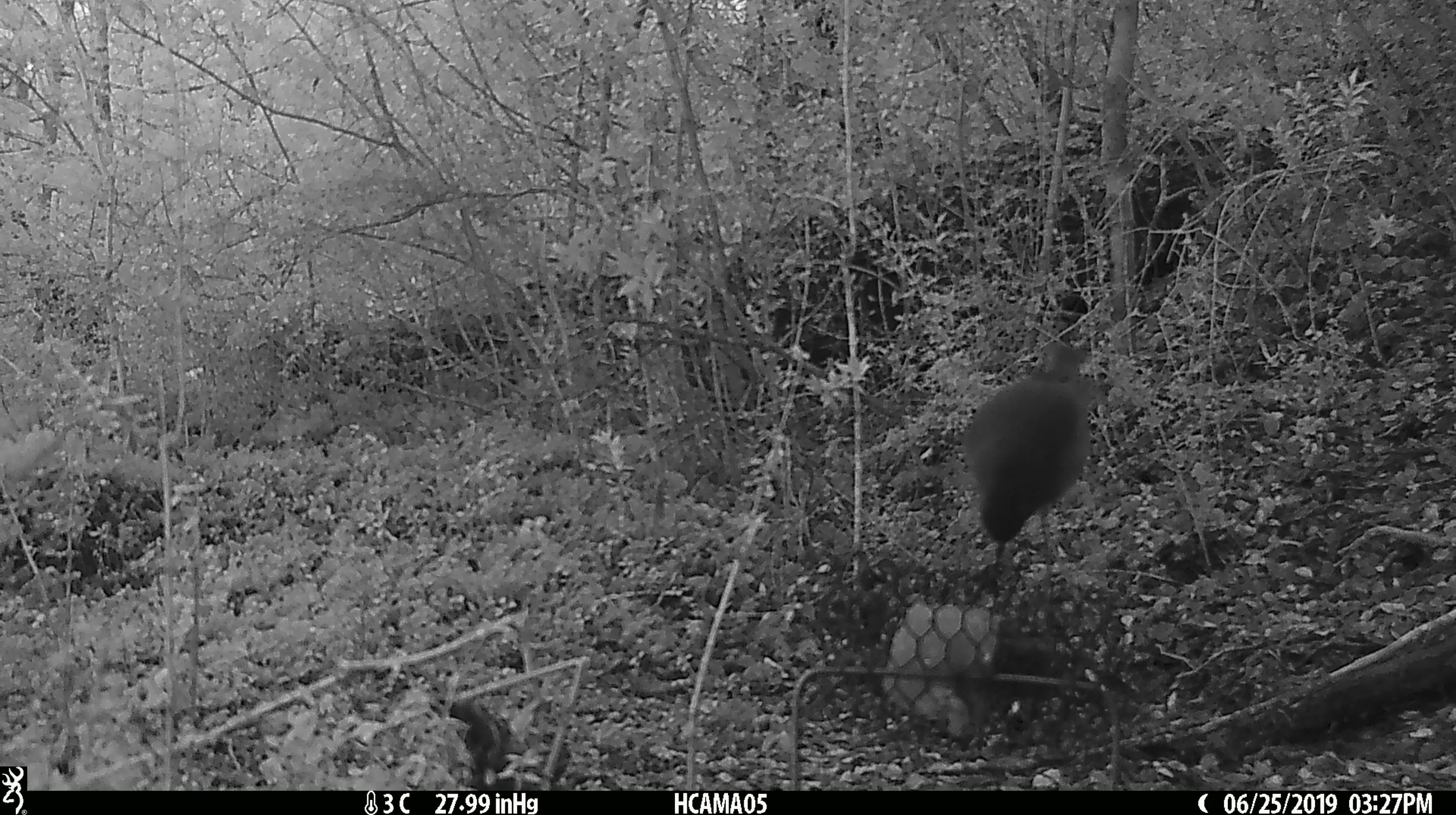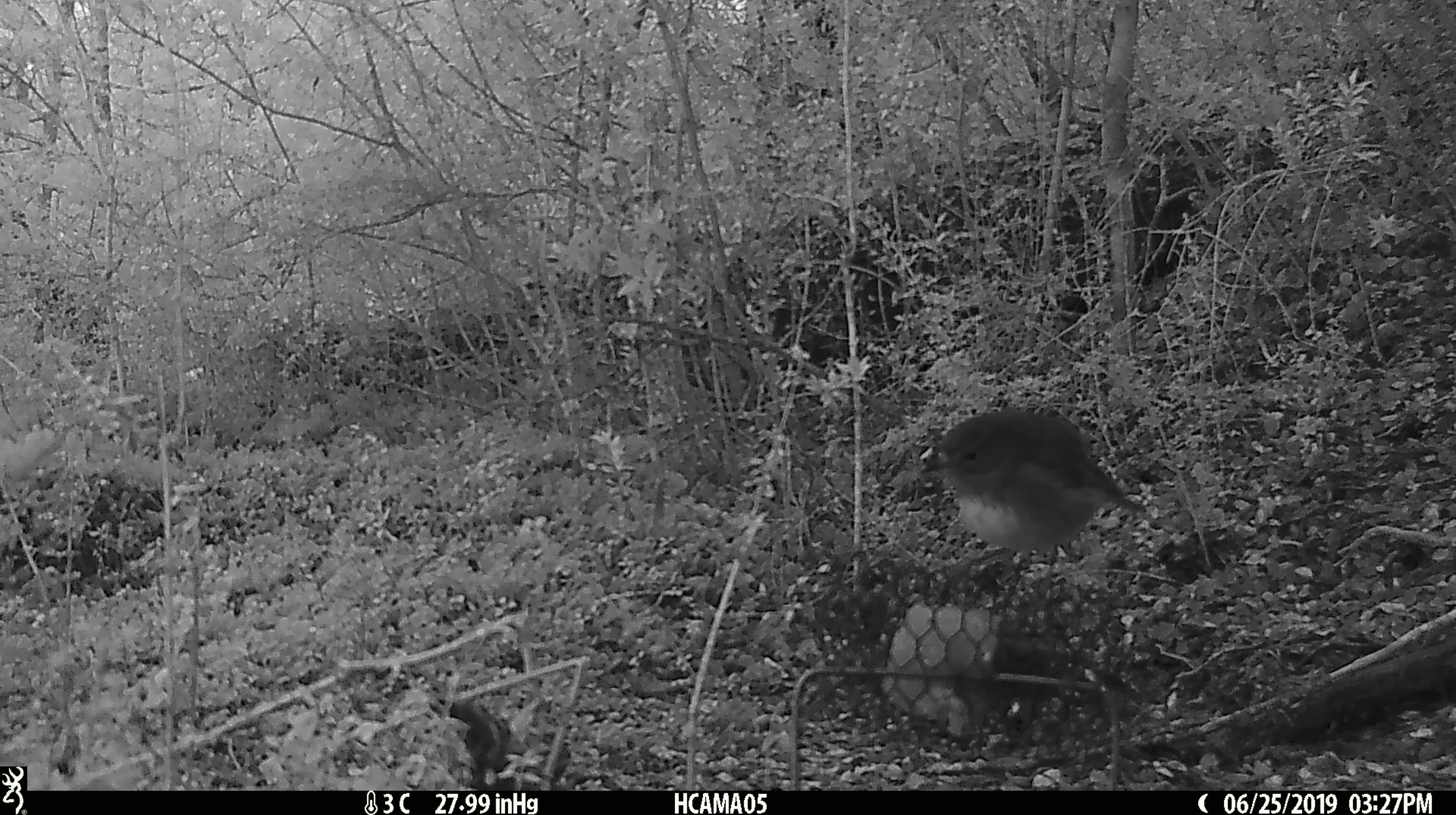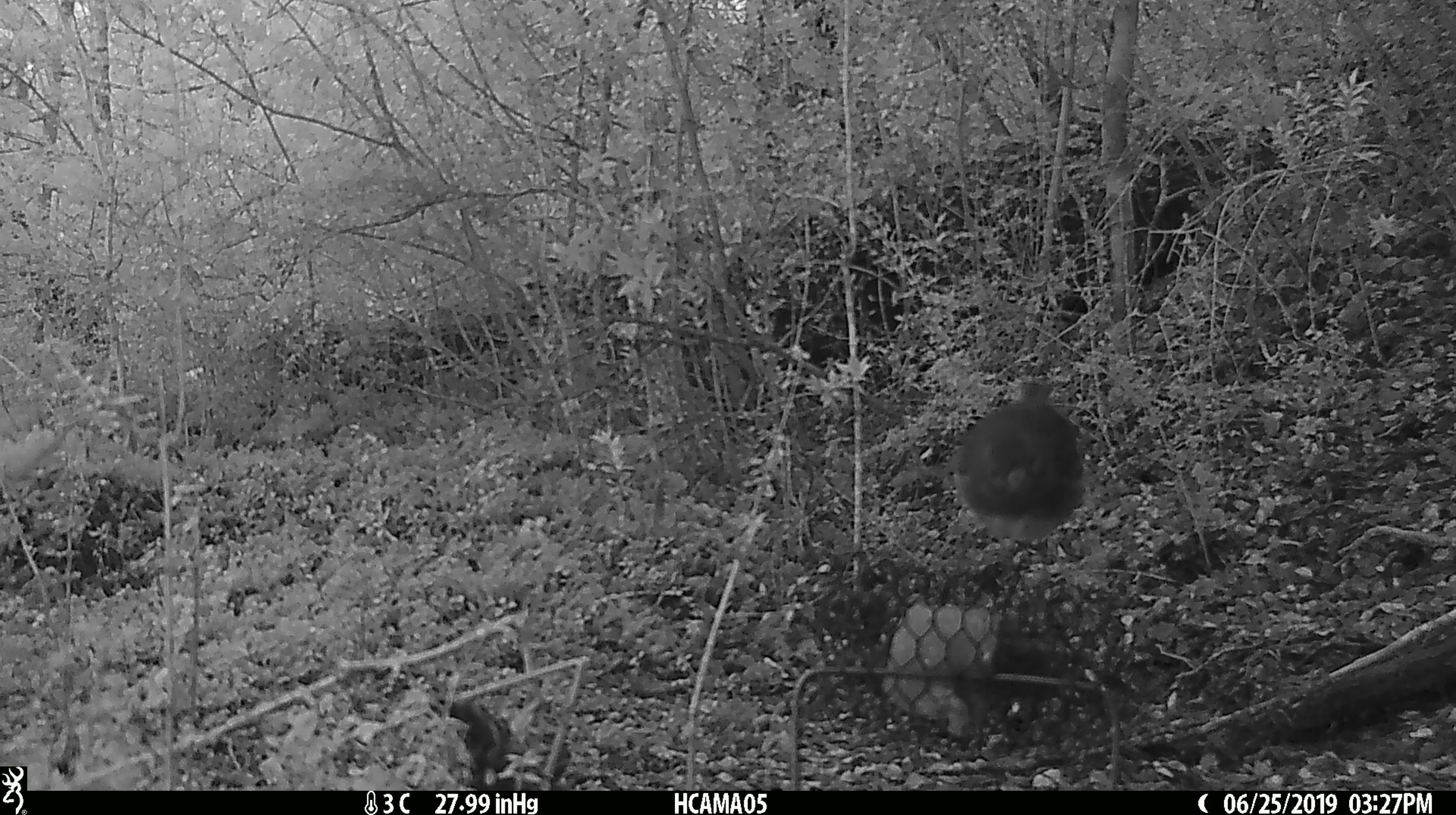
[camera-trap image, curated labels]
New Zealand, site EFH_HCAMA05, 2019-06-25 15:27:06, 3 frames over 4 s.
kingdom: Animalia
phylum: Chordata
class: Aves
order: Passeriformes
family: Petroicidae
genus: Petroica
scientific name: Petroica australis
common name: new zealand robin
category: robin